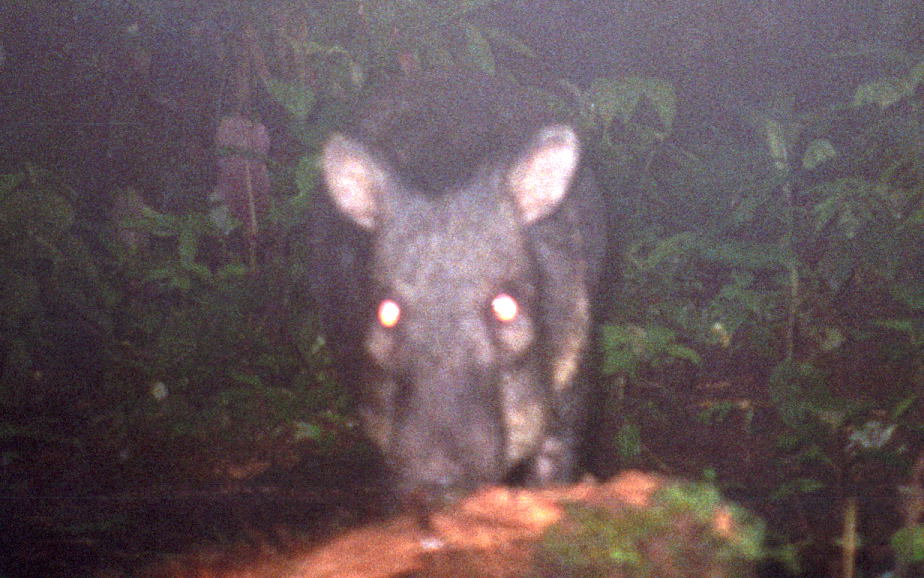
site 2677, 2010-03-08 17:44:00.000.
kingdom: Animalia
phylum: Chordata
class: Mammalia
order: Artiodactyla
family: Tayassuidae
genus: Pecari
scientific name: Pecari tajacu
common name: collared peccary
Pecari tajacu (collared peccary).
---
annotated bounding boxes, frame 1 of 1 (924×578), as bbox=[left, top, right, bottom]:
pecari tajacu: bbox=[304, 121, 610, 513]